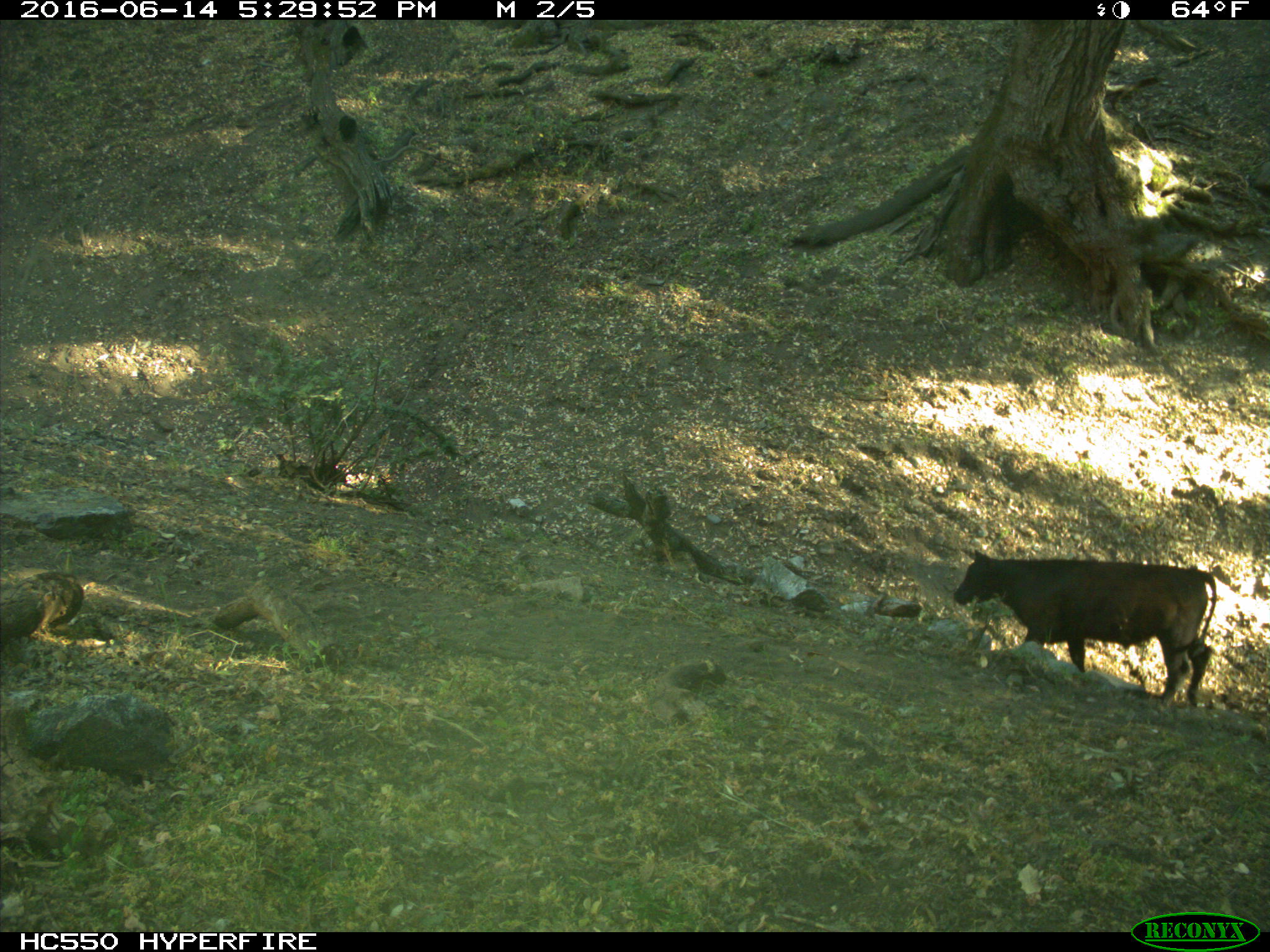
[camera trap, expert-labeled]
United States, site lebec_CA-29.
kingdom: Animalia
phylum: Chordata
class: Mammalia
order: Artiodactyla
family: Bovidae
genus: Bos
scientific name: Bos taurus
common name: domestic cow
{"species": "Bos taurus (domestic cow)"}